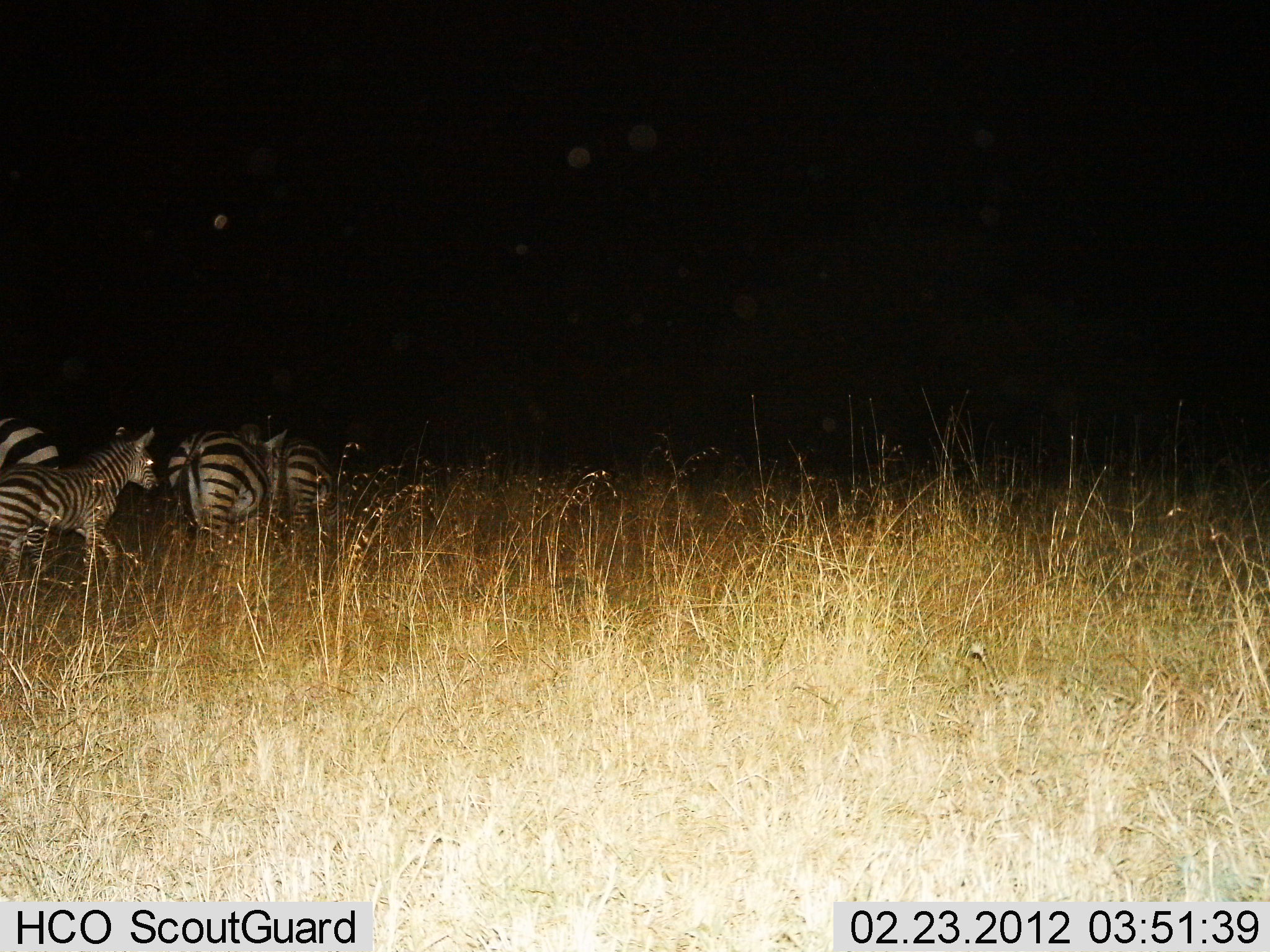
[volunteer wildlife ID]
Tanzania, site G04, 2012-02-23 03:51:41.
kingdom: Animalia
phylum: Chordata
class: Mammalia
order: Perissodactyla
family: Equidae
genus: Equus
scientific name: Equus quagga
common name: plains zebra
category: zebra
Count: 4.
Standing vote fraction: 33%.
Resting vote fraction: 0%.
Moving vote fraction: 67%.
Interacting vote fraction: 0%.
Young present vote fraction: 24%.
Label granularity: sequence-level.